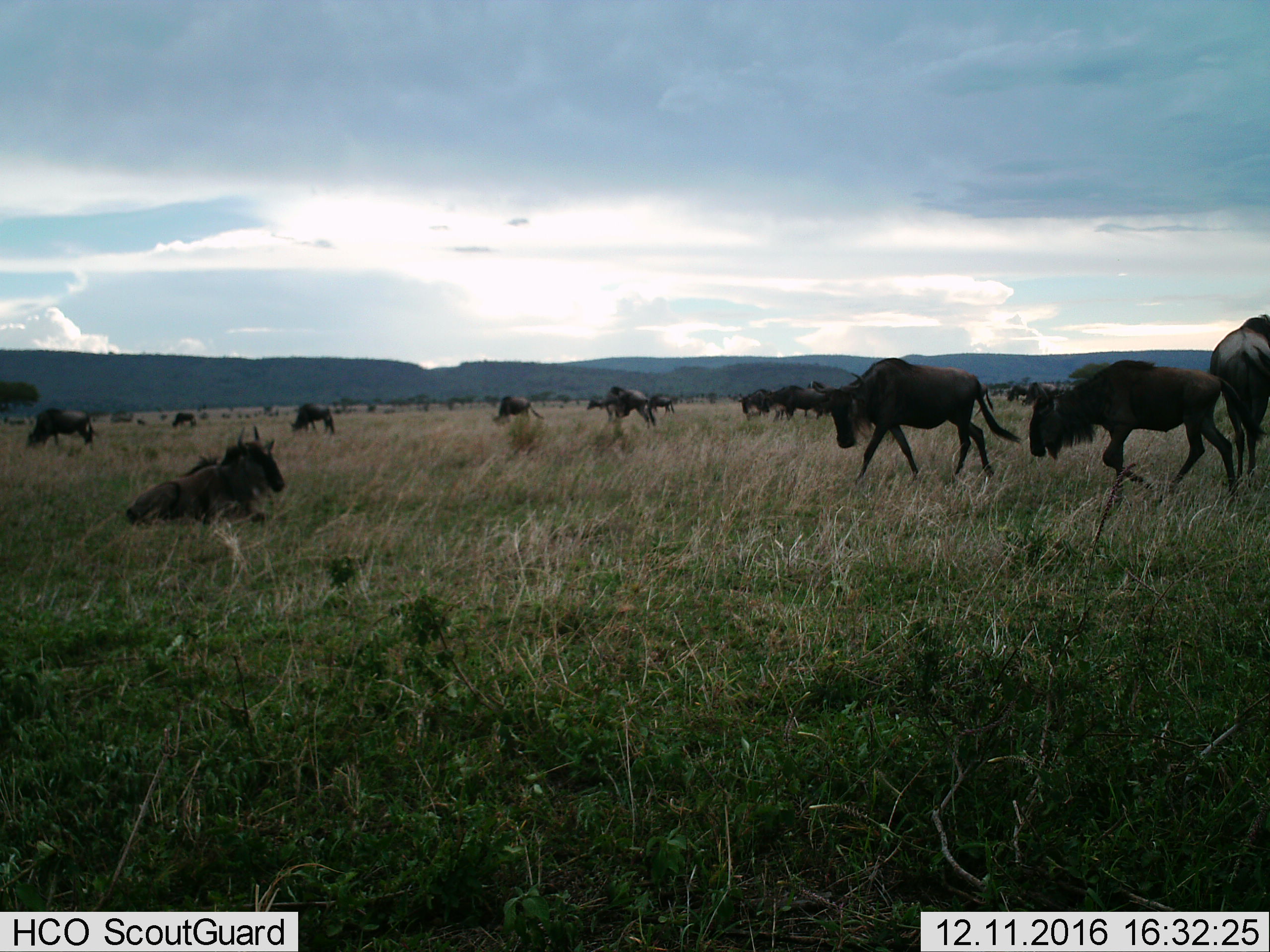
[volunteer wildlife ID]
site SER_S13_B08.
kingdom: Animalia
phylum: Chordata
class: Mammalia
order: Artiodactyla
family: Bovidae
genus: Connochaetes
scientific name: Connochaetes taurinus taurinus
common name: blue wildebeest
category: wildebeestblue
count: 11-50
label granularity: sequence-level